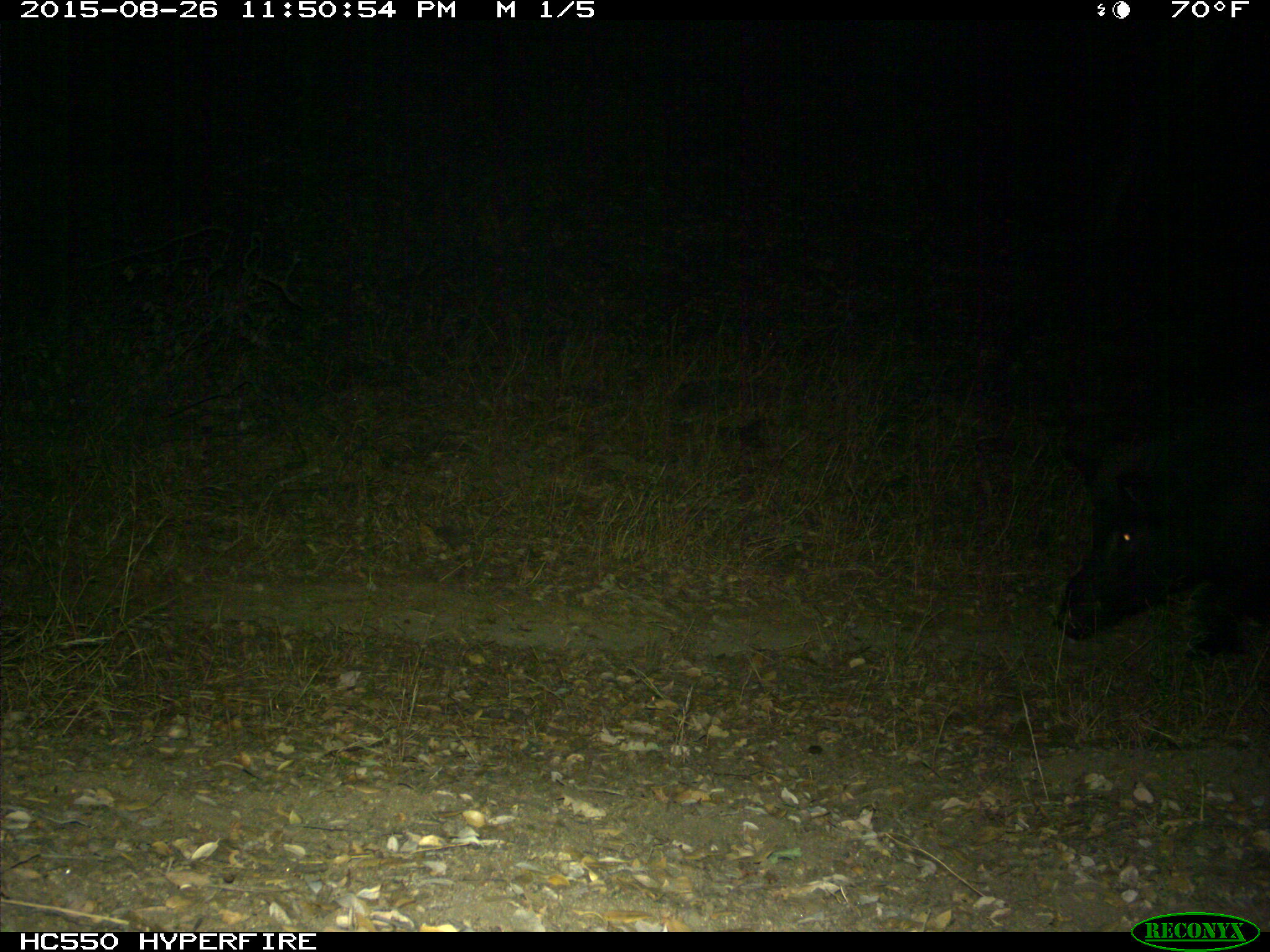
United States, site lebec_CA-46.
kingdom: Animalia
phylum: Chordata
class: Mammalia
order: Artiodactyla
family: Suidae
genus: Sus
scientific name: Sus scrofa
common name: wild boar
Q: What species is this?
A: Sus scrofa (wild boar).